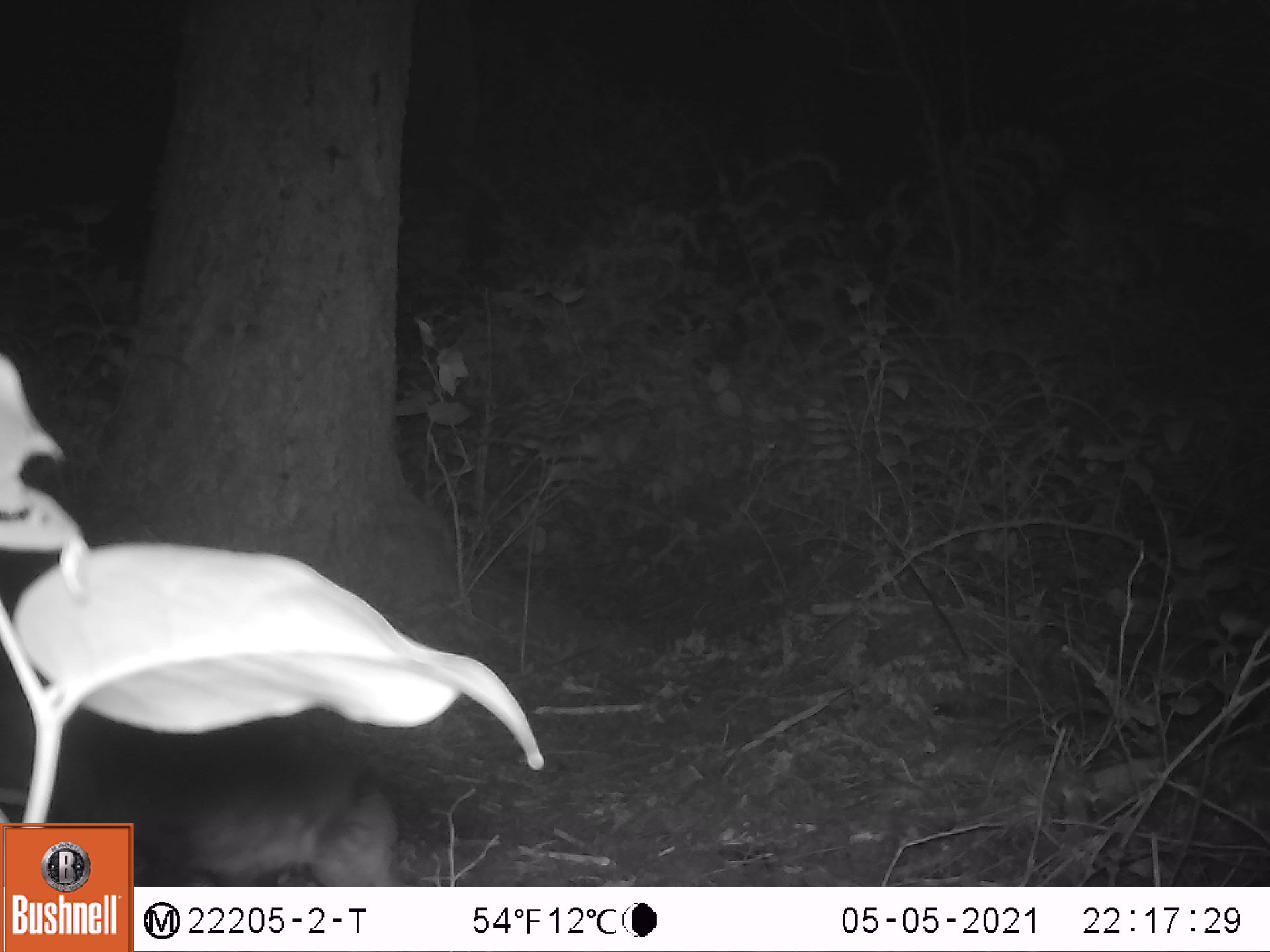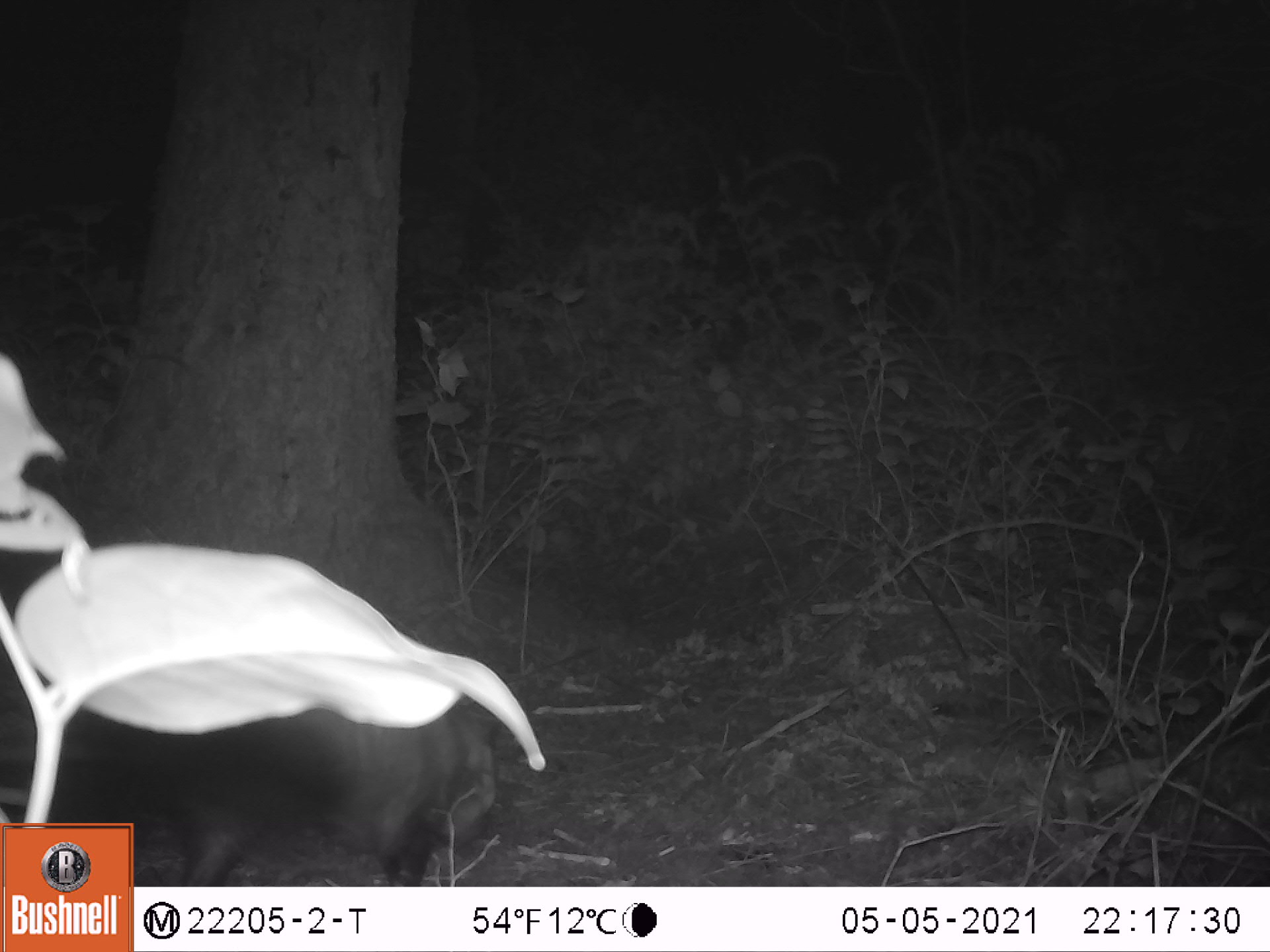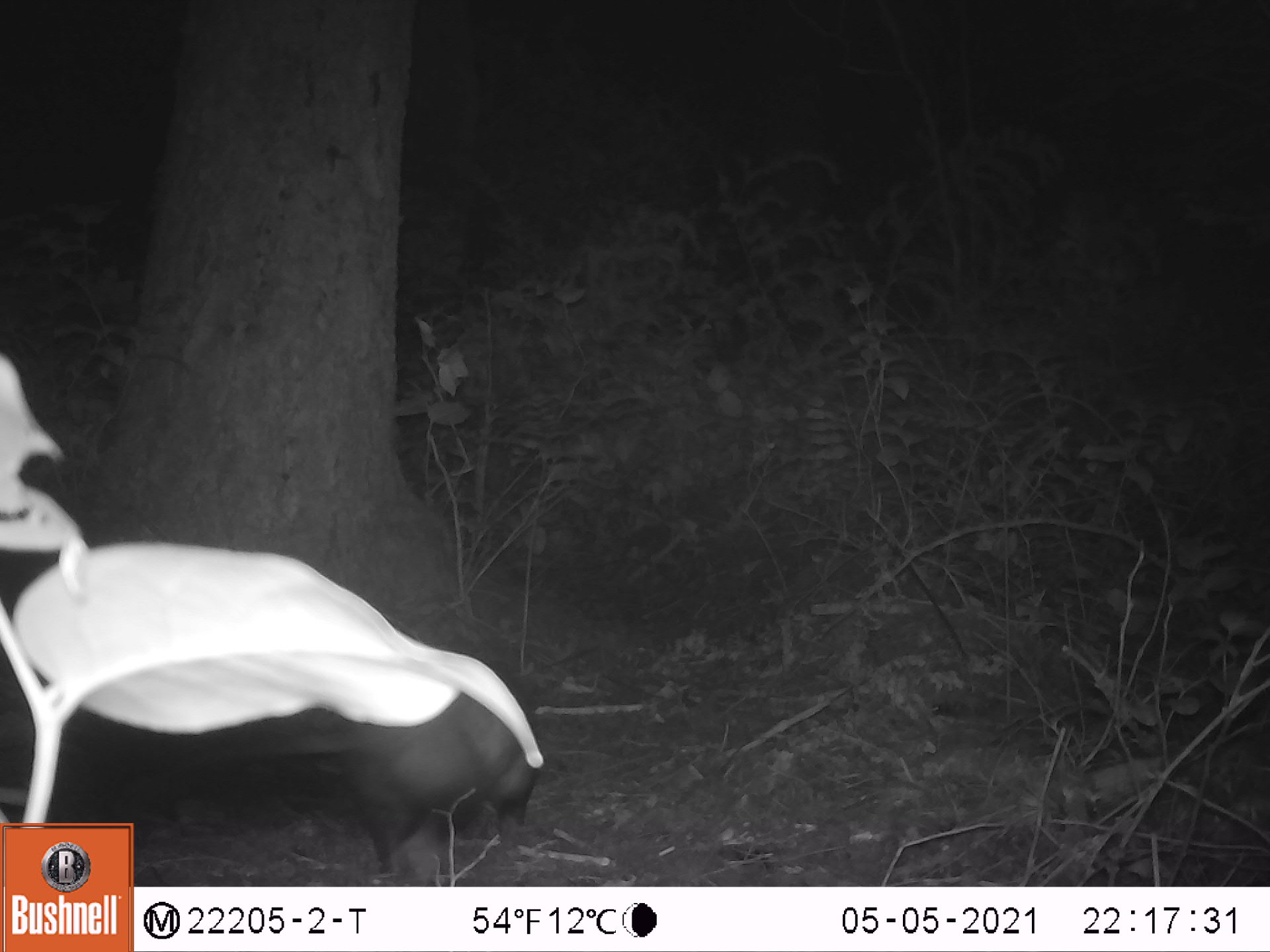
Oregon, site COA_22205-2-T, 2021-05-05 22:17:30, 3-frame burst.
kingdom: Animalia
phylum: Chordata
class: Mammalia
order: Didelphimorphia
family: Didelphidae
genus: Didelphis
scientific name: Didelphis virginiana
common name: virginia opossum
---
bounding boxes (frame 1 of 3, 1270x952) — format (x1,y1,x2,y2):
virginia opossum: (135,714,422,886)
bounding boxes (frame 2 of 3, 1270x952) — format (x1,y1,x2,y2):
virginia opossum: (132,664,518,885)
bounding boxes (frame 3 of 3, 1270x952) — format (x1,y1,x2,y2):
virginia opossum: (179,657,573,885)